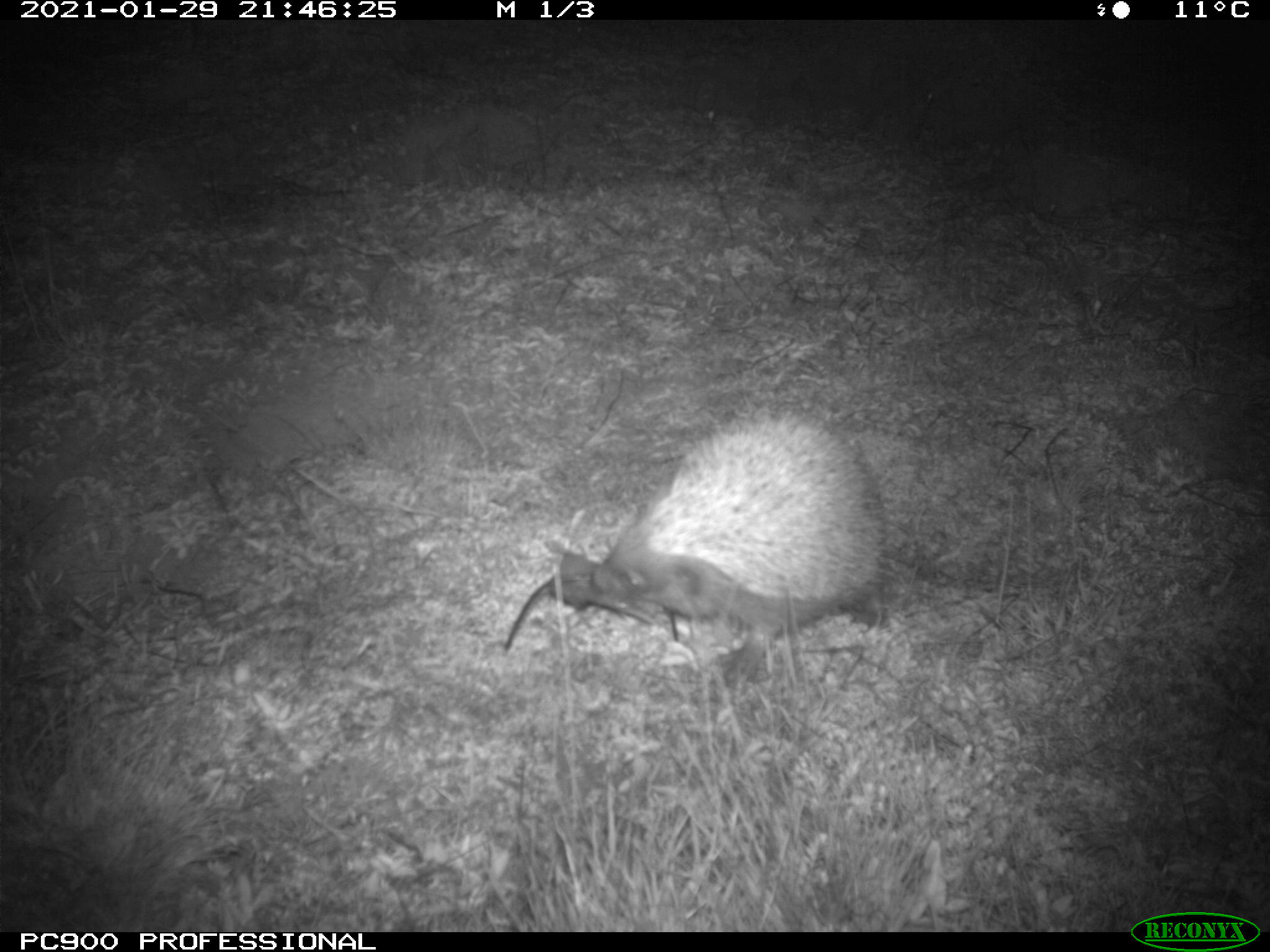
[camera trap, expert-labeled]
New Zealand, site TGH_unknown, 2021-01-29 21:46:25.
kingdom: Animalia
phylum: Chordata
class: Mammalia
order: Eulipotyphla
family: Erinaceidae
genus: Erinaceus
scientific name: Erinaceus europaeus europaeus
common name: european hedgehog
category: hedgehog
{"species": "hedgehog (european hedgehog) (Erinaceus europaeus europaeus)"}